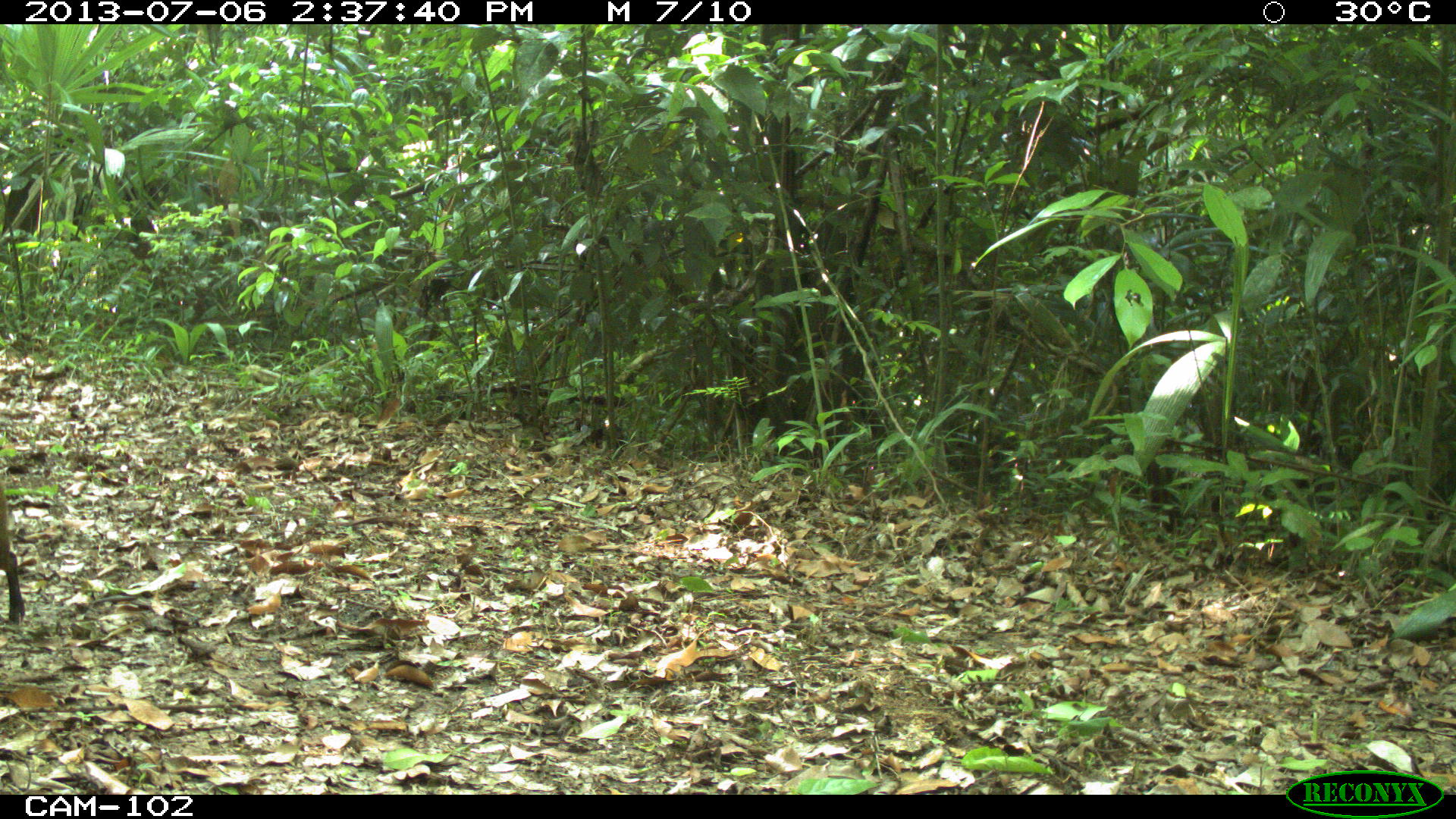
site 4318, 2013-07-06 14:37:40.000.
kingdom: Animalia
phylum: Chordata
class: Mammalia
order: Rodentia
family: Dasyproctidae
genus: Dasyprocta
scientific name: Dasyprocta punctata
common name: central american agouti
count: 1